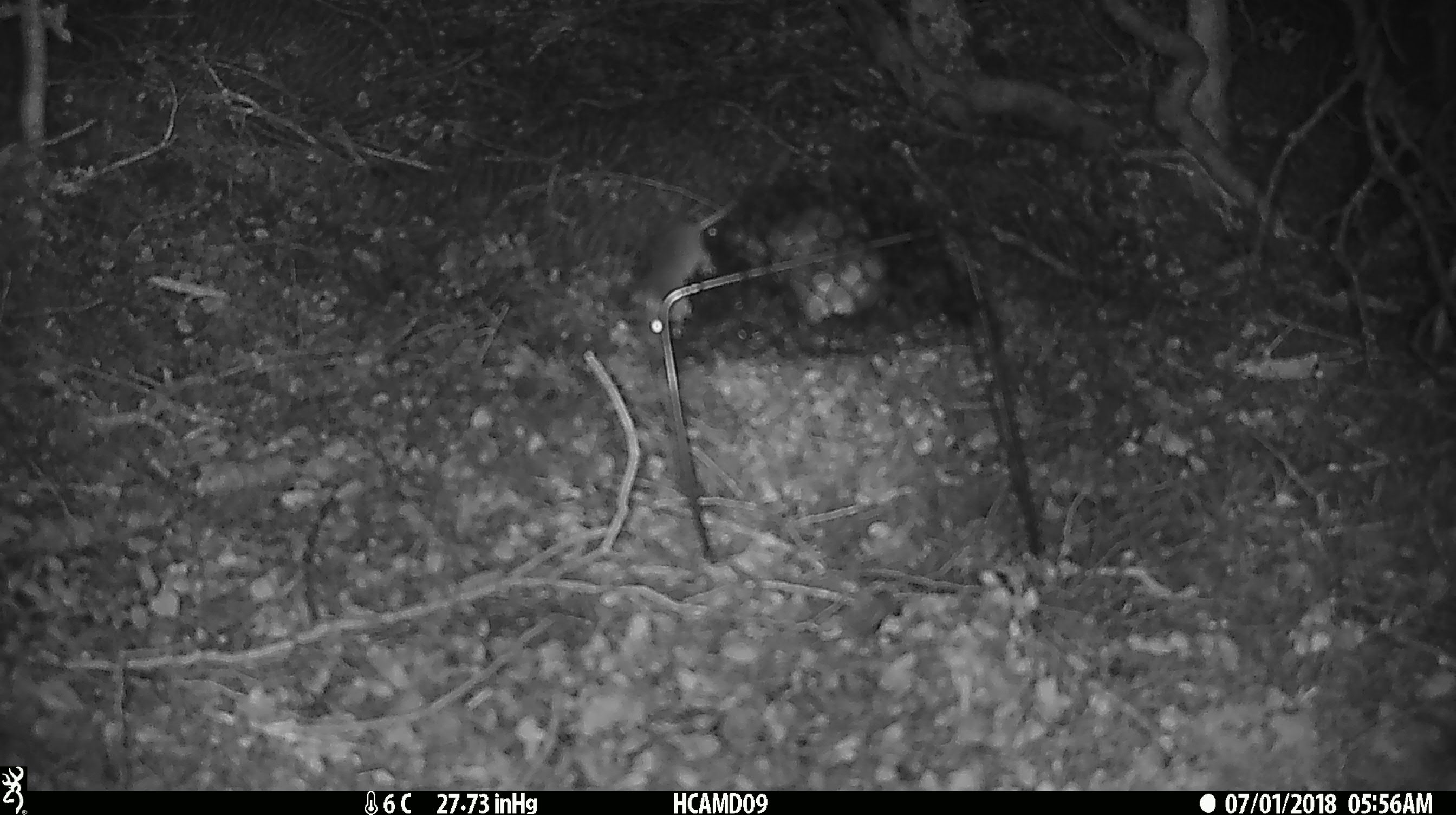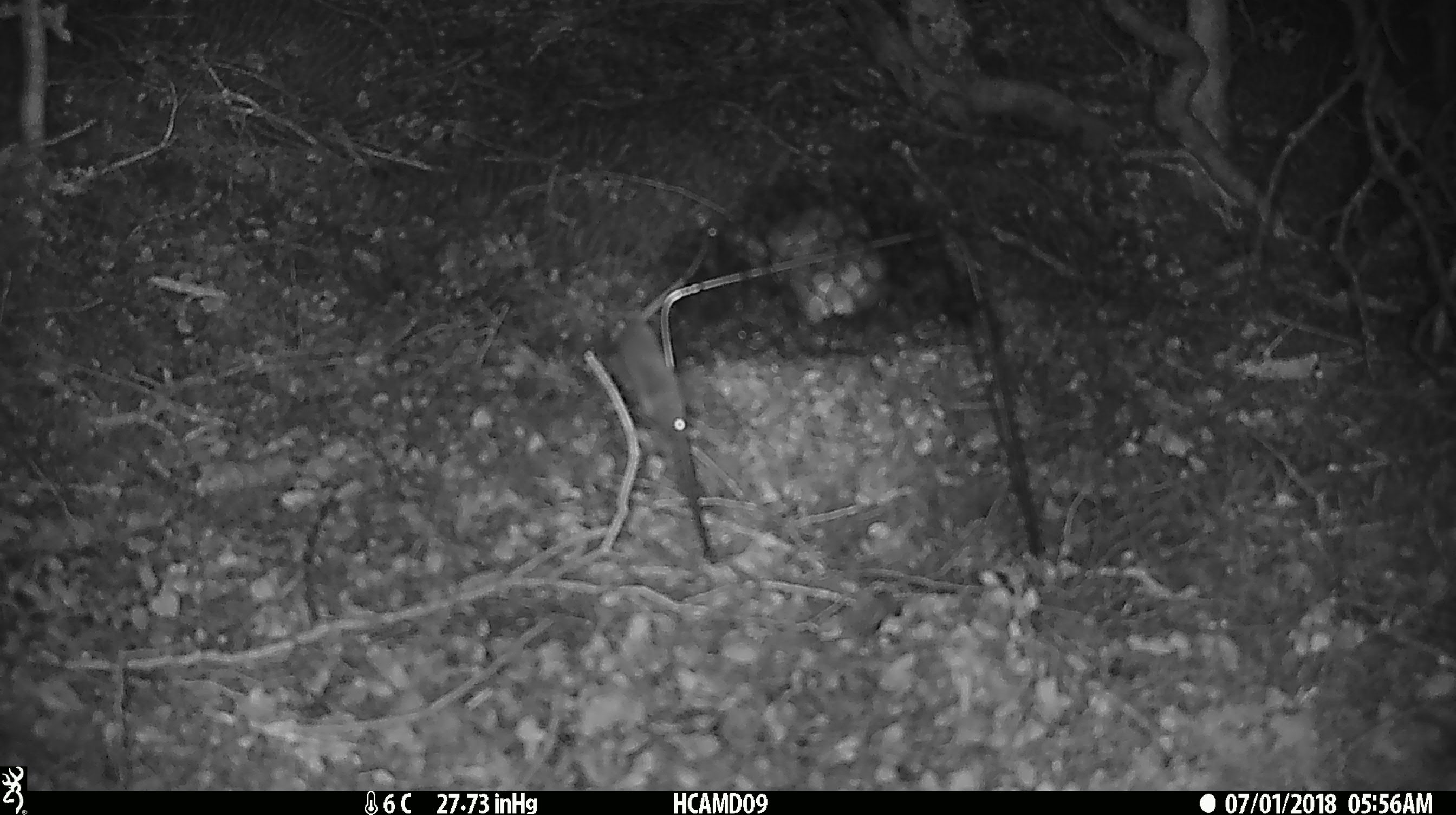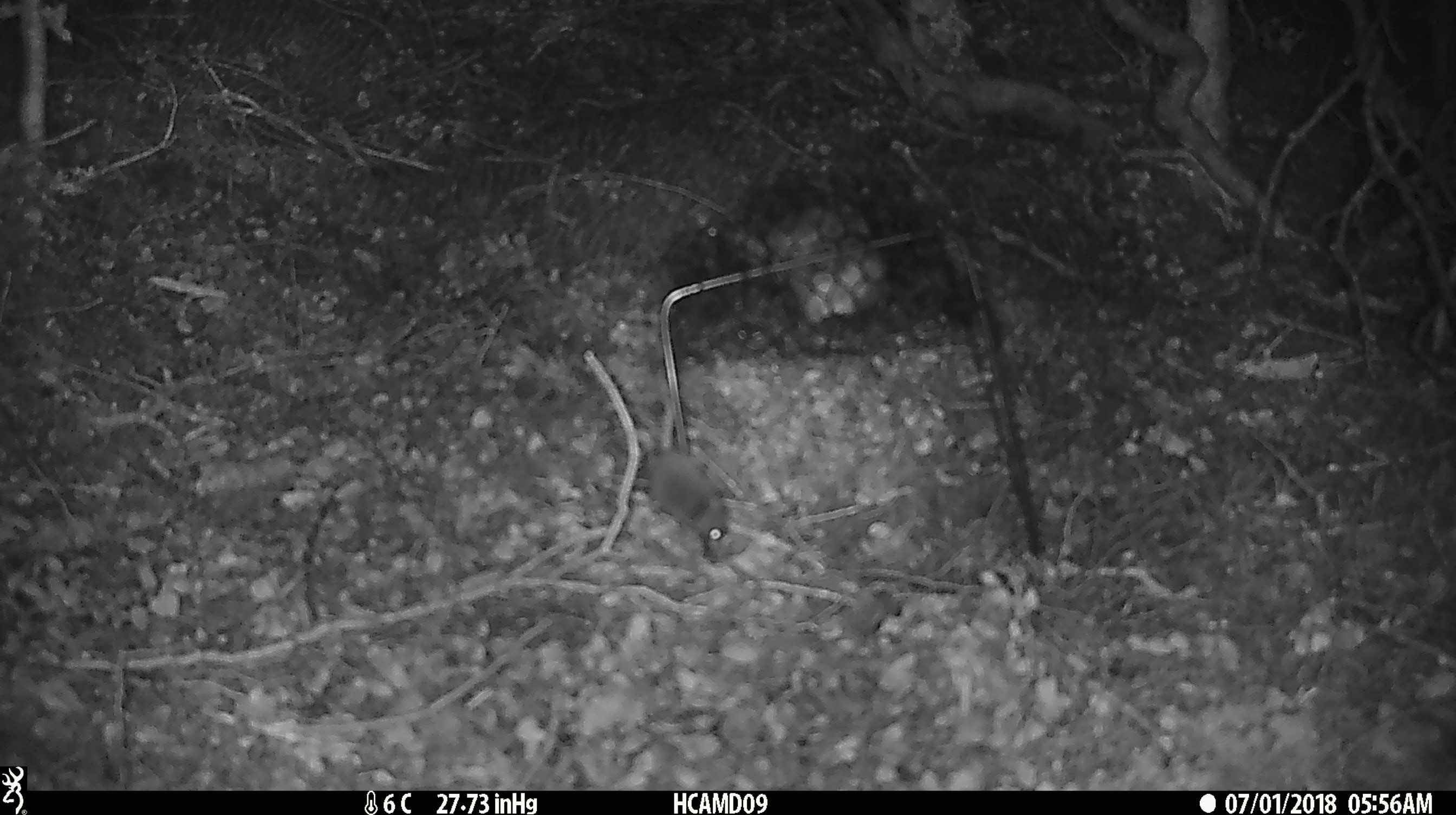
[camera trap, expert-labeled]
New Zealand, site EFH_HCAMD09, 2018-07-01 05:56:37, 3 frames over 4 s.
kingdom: Animalia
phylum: Chordata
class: Mammalia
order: Rodentia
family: Muridae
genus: Mus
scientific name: Mus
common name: mouse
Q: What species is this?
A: Mouse (Mus).